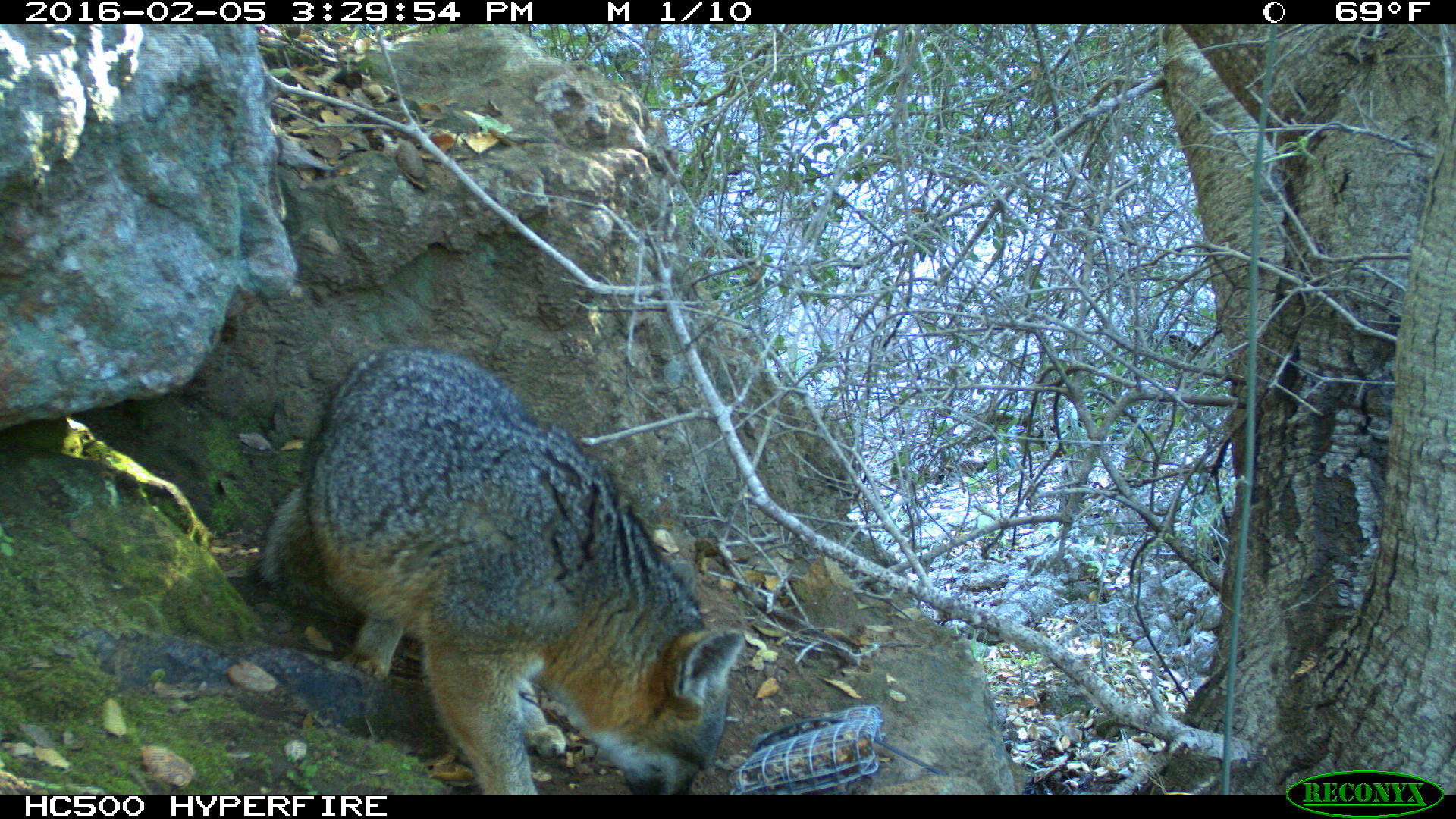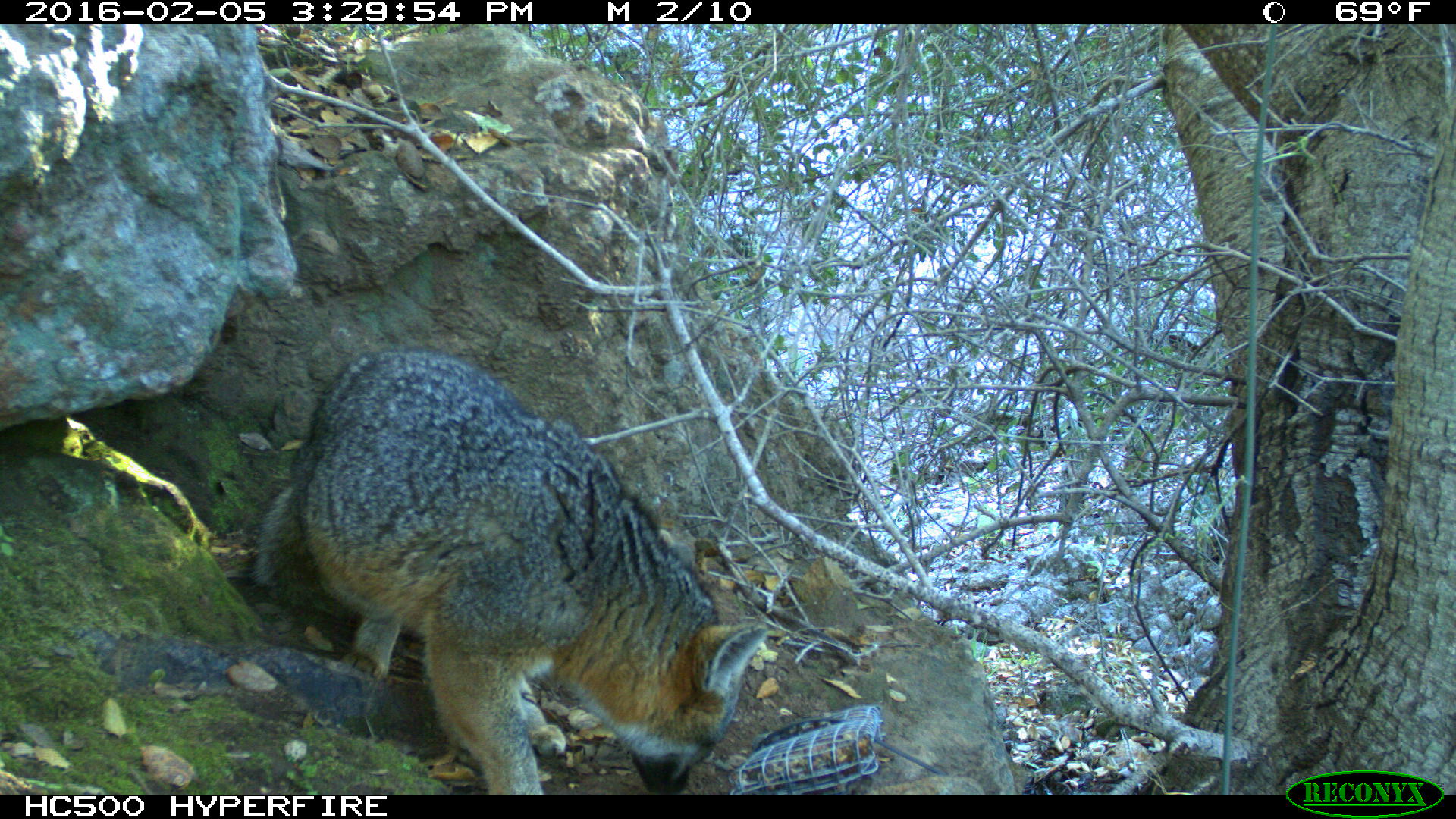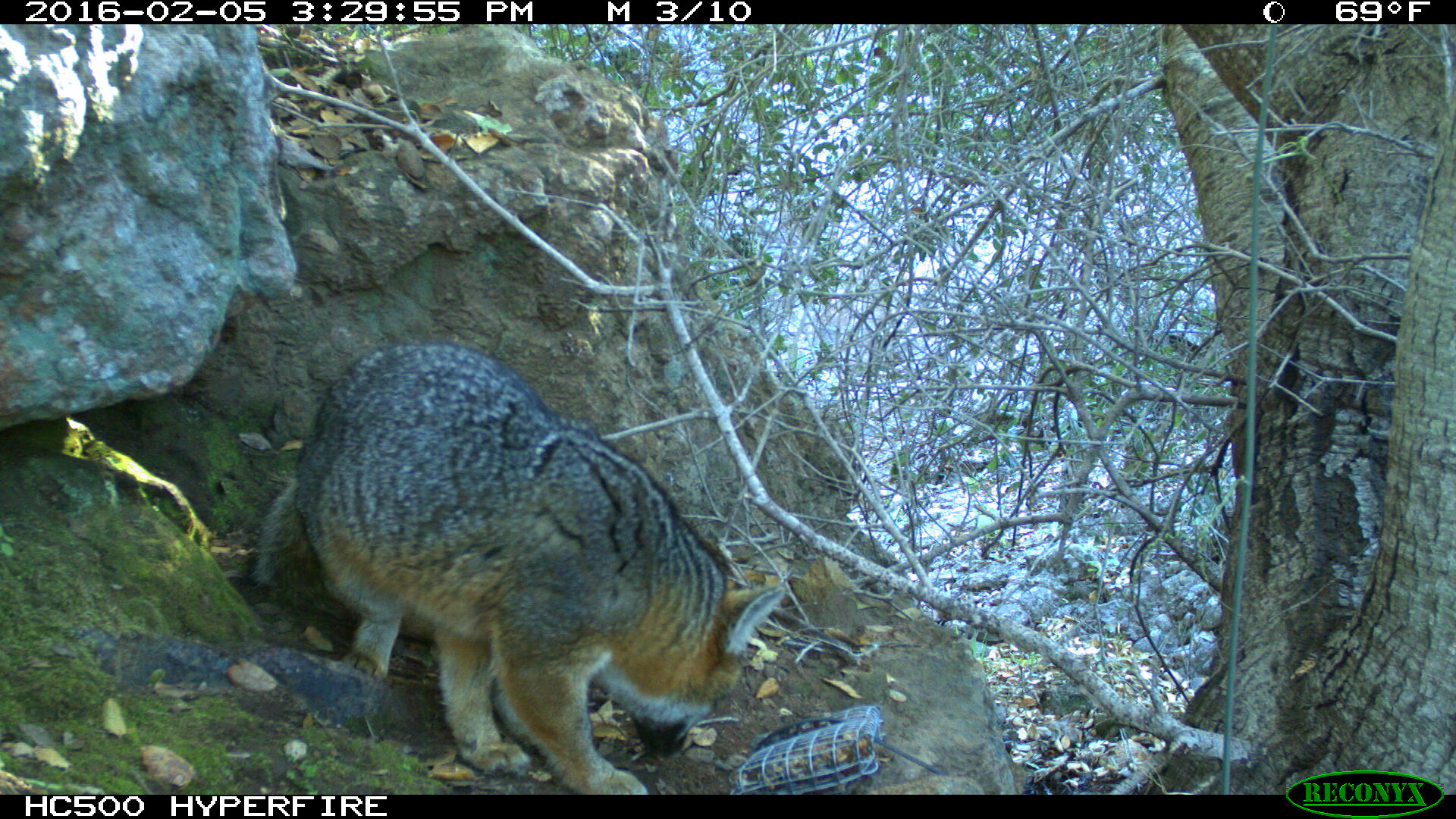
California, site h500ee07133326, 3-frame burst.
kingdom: Animalia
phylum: Chordata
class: Mammalia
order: Carnivora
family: Canidae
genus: Urocyon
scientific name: Urocyon littoralis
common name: island fox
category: fox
Fox (island fox) (Urocyon littoralis).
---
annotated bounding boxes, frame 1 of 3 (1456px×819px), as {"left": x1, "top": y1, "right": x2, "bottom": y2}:
fox: {"left": 254, "top": 347, "right": 742, "bottom": 794}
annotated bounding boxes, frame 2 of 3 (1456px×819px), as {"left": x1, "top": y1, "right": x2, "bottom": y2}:
fox: {"left": 240, "top": 347, "right": 767, "bottom": 794}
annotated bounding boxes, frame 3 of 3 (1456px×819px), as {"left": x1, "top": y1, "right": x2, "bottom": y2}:
fox: {"left": 248, "top": 346, "right": 785, "bottom": 795}